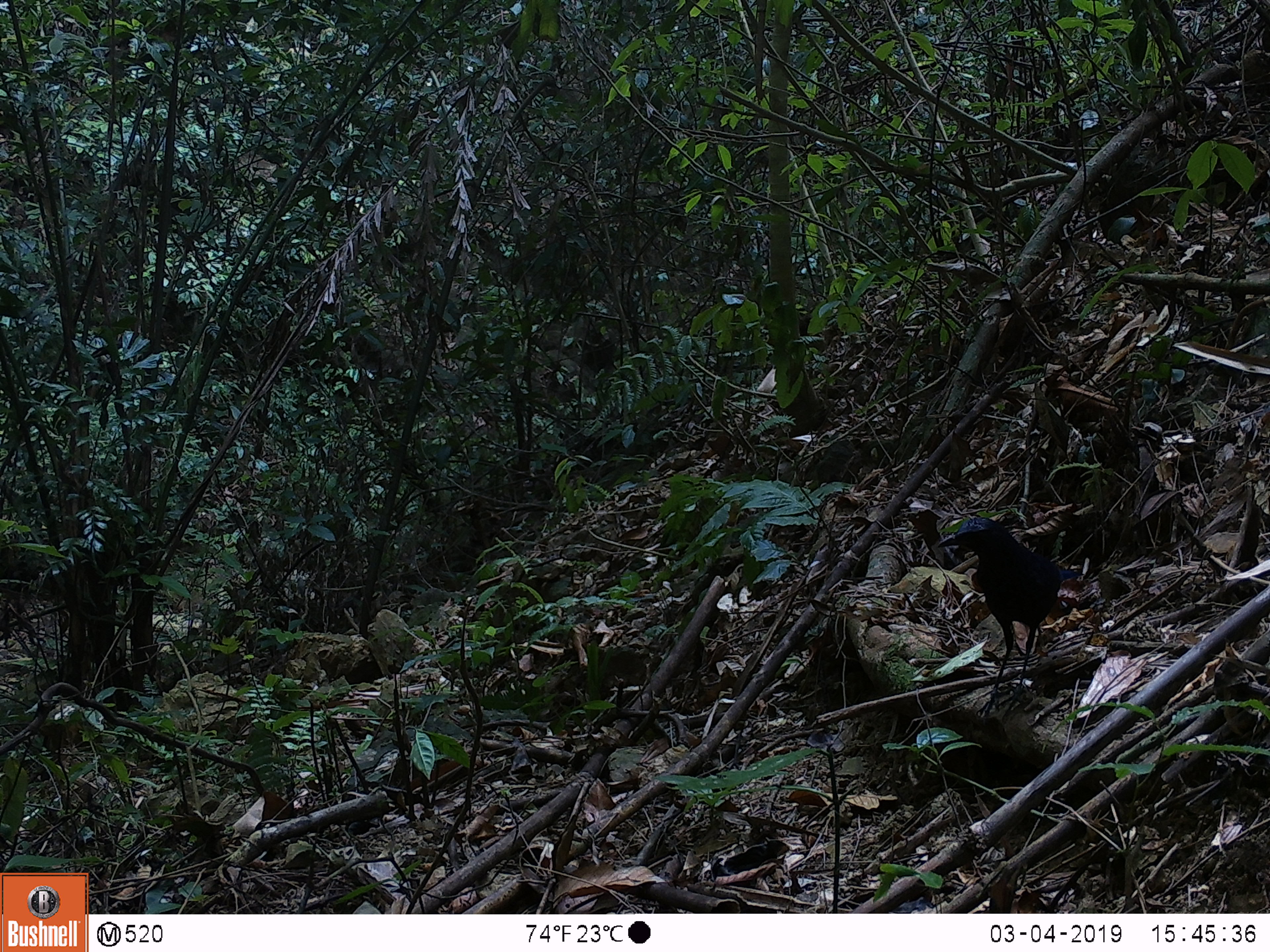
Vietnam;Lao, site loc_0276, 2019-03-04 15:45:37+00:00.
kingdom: Animalia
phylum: Chordata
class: Aves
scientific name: Aves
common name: bird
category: unidentified bird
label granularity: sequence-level